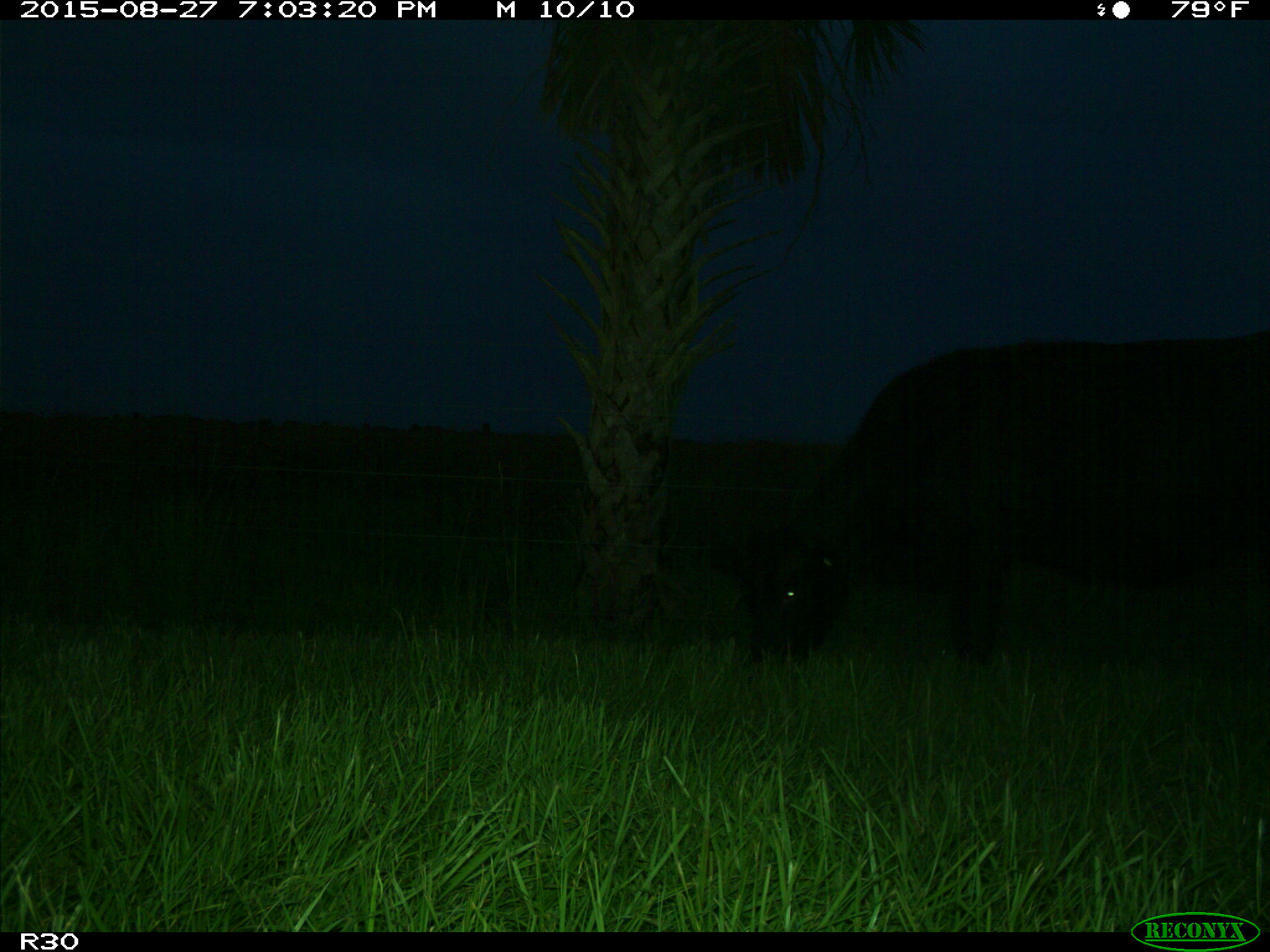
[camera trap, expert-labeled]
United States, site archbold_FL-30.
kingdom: Animalia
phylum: Chordata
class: Mammalia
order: Artiodactyla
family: Bovidae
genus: Bos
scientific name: Bos taurus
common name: domestic cow